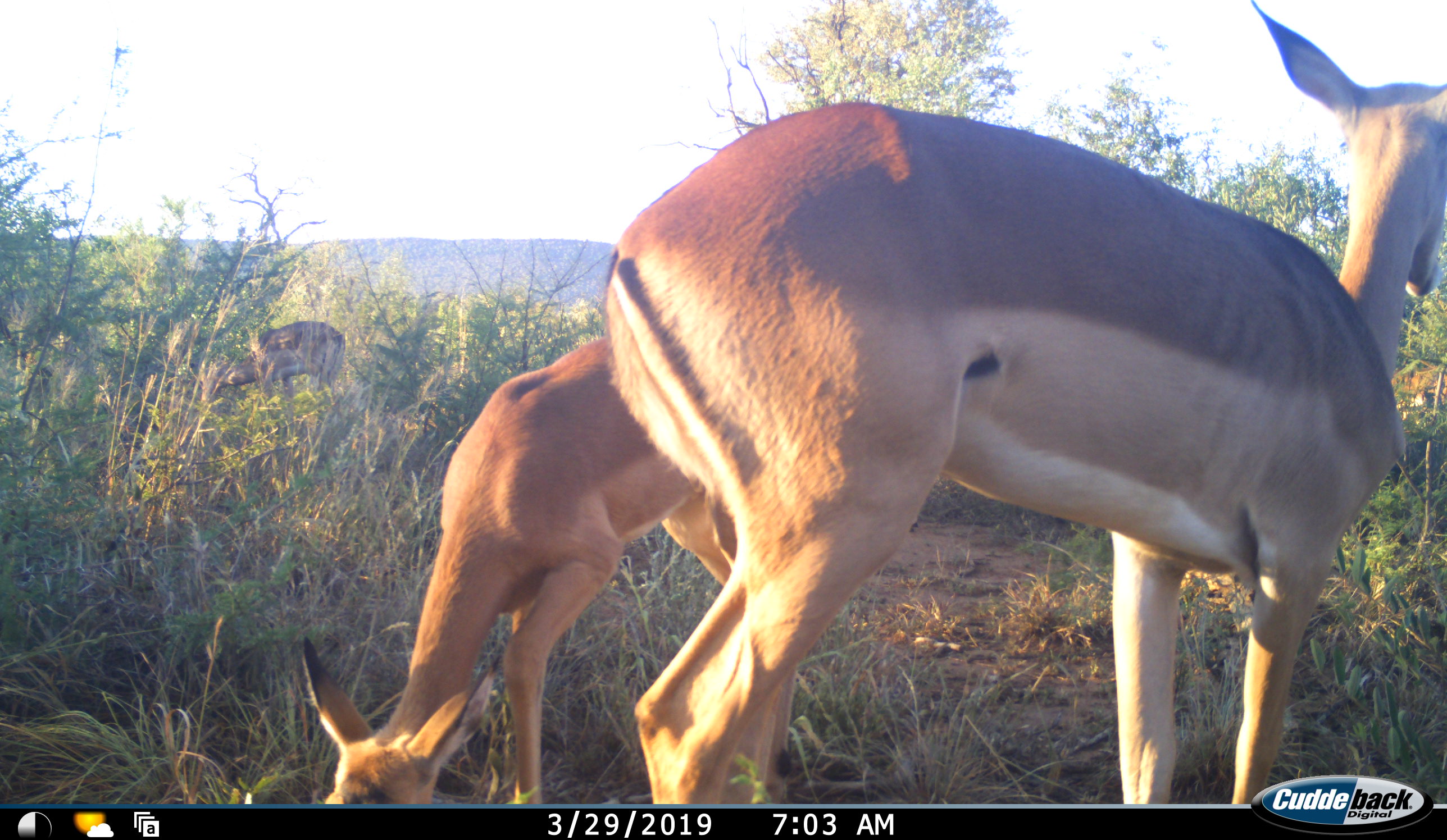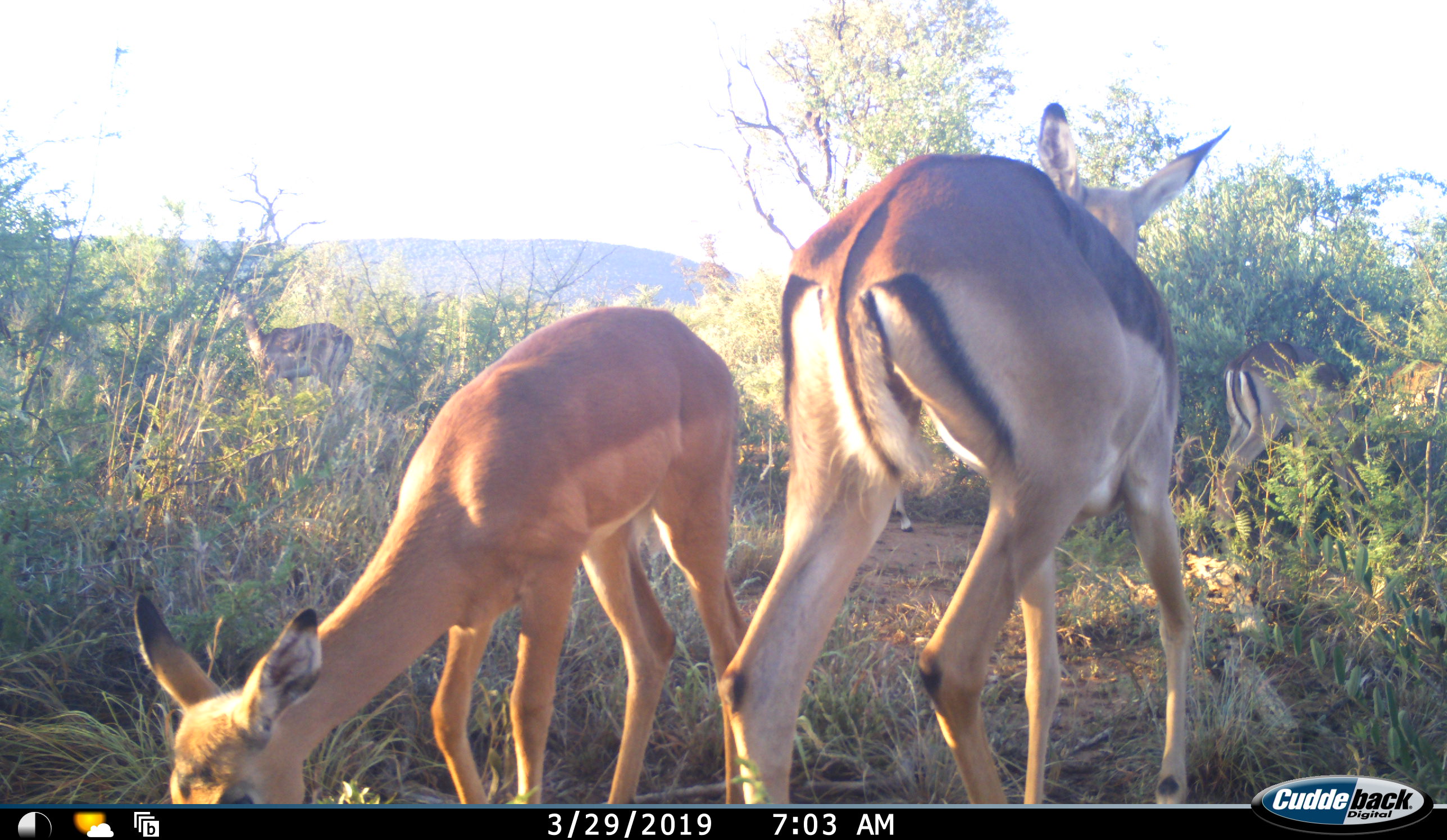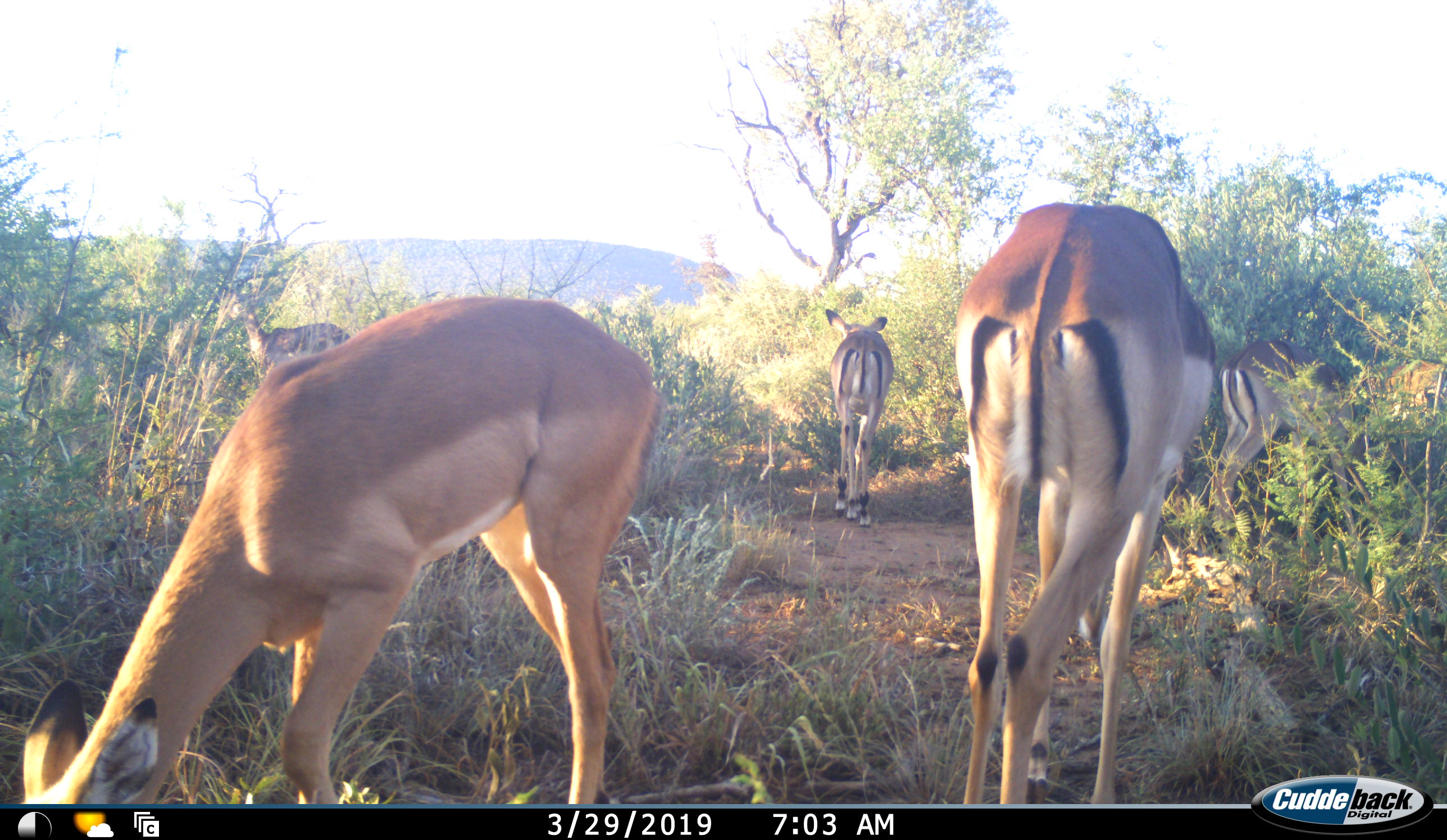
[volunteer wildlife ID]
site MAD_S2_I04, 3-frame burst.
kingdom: Animalia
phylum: Chordata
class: Mammalia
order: Artiodactyla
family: Bovidae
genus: Aepyceros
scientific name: Aepyceros melampus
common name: impala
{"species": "impala (Aepyceros melampus)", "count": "5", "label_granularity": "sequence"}